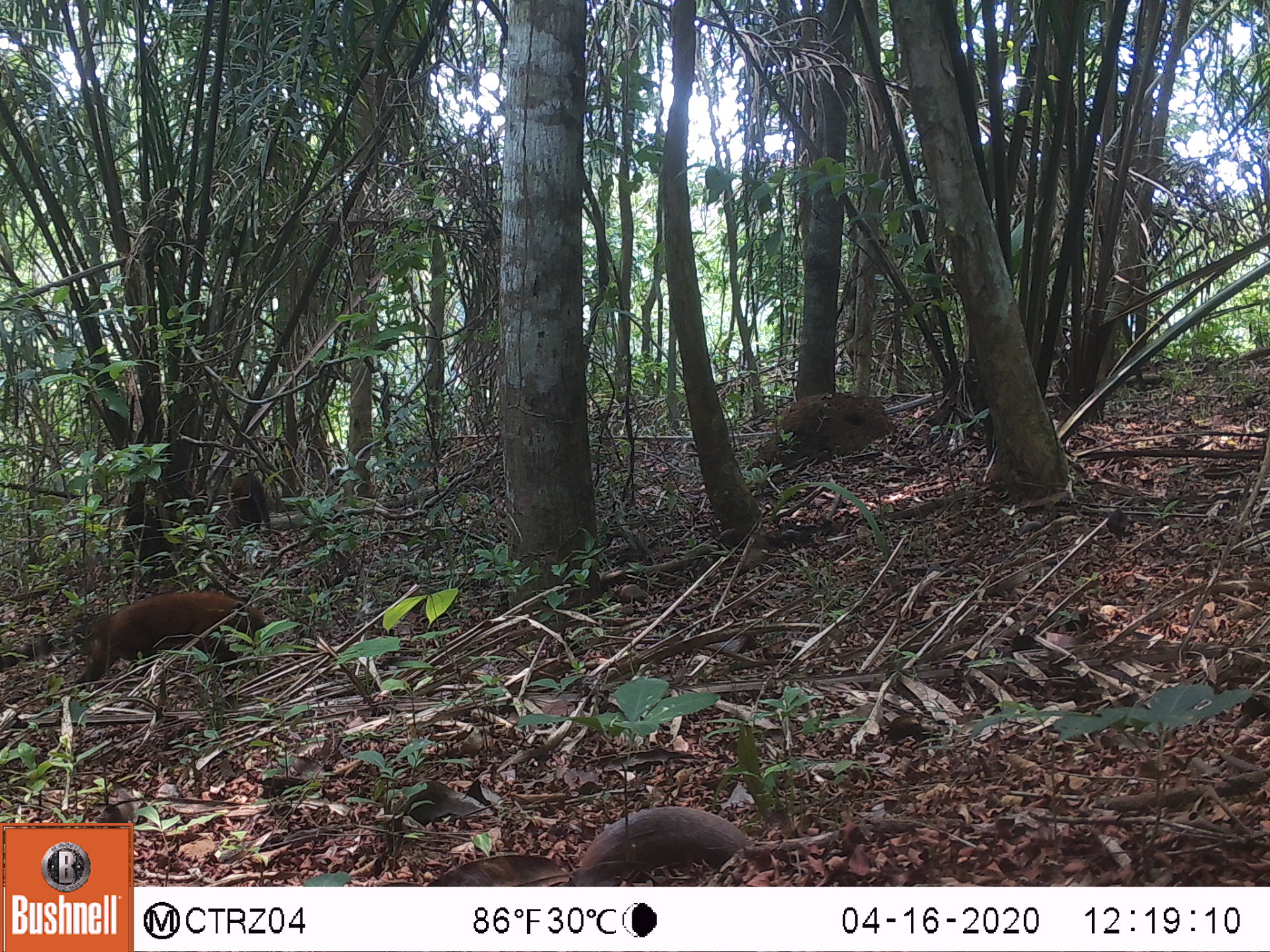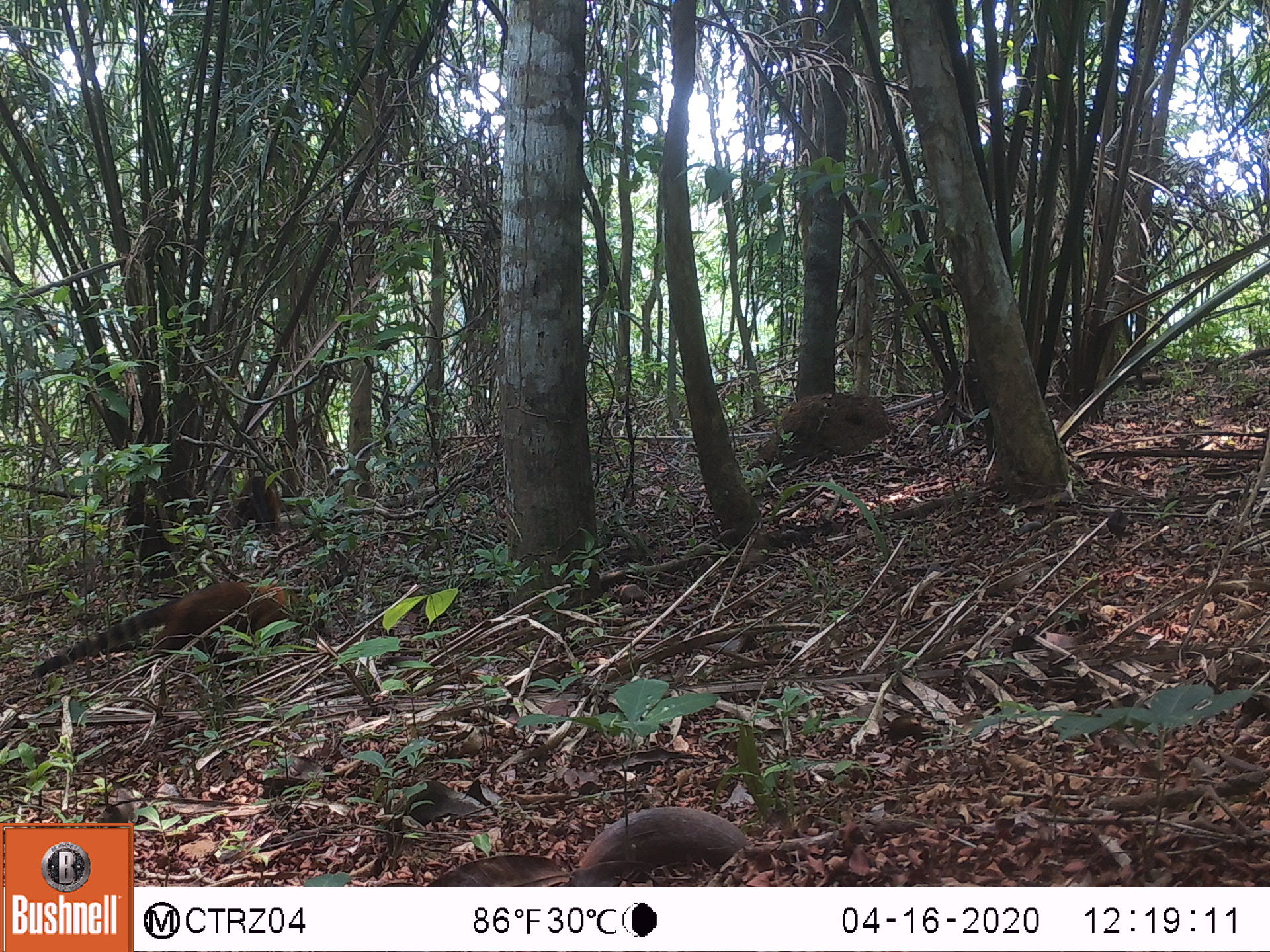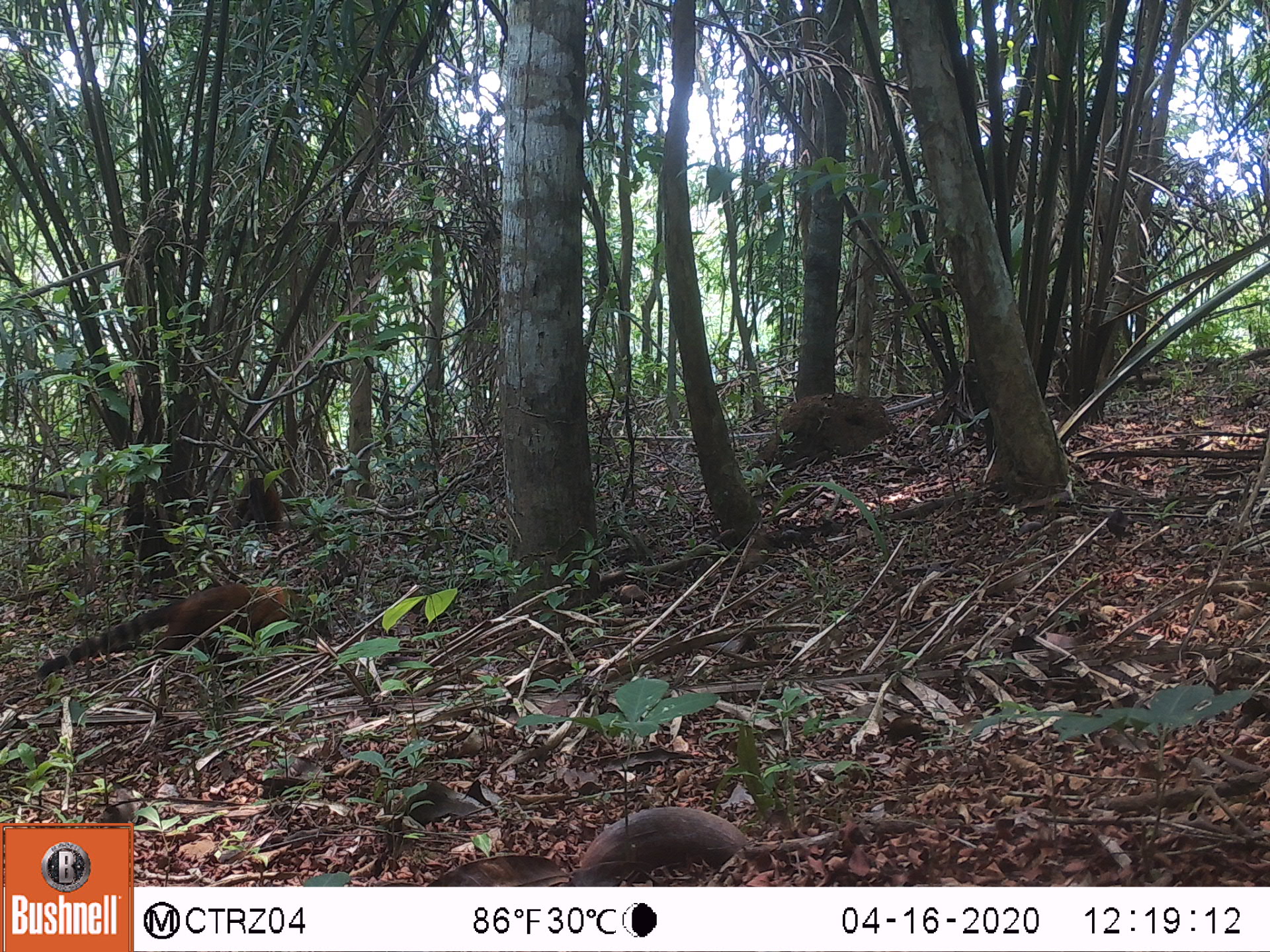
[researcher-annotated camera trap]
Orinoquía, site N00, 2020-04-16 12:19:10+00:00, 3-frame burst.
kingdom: Animalia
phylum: Chordata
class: Mammalia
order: Carnivora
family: Procyonidae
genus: Nasua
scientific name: Nasua nasua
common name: south american coati